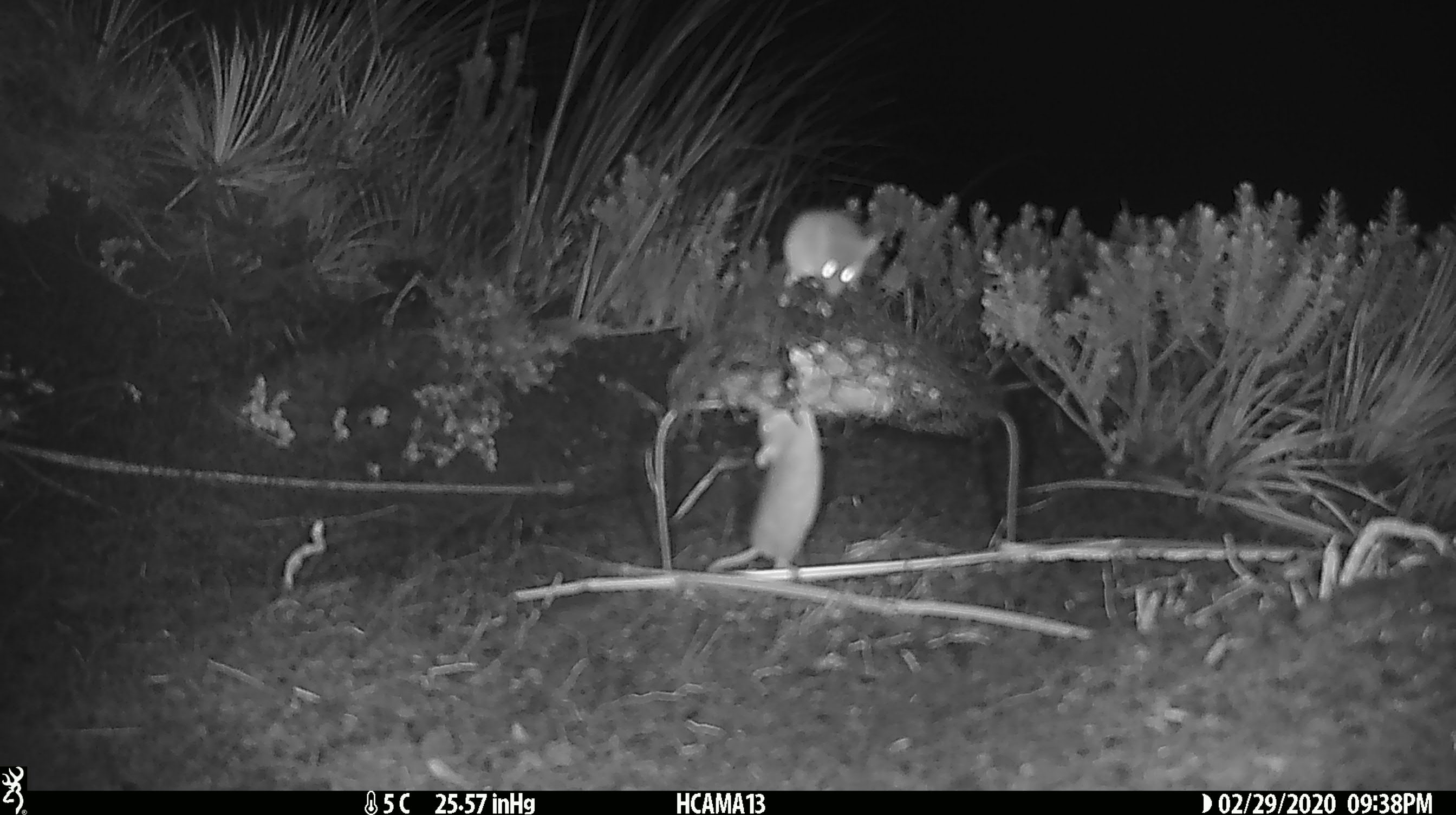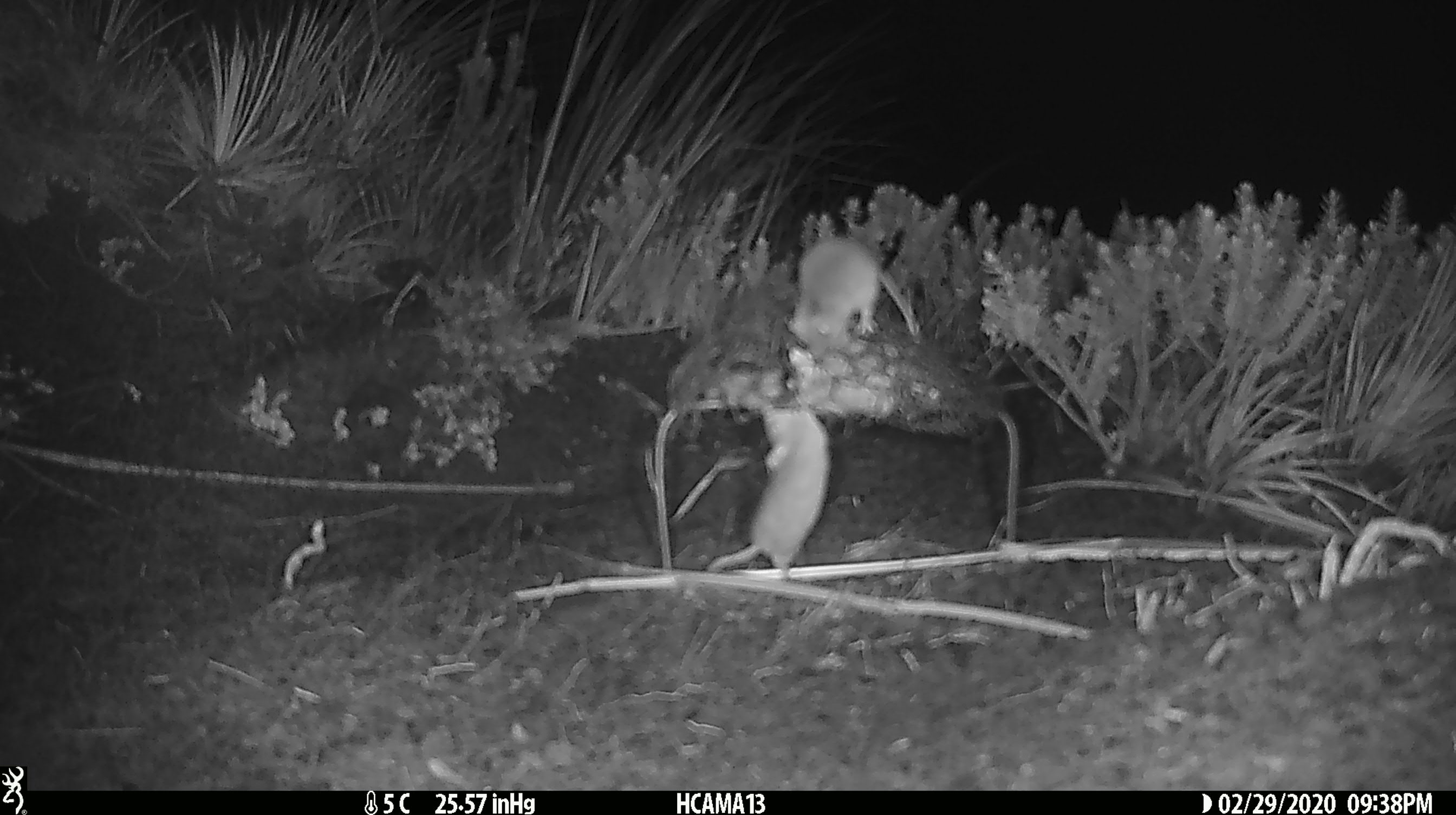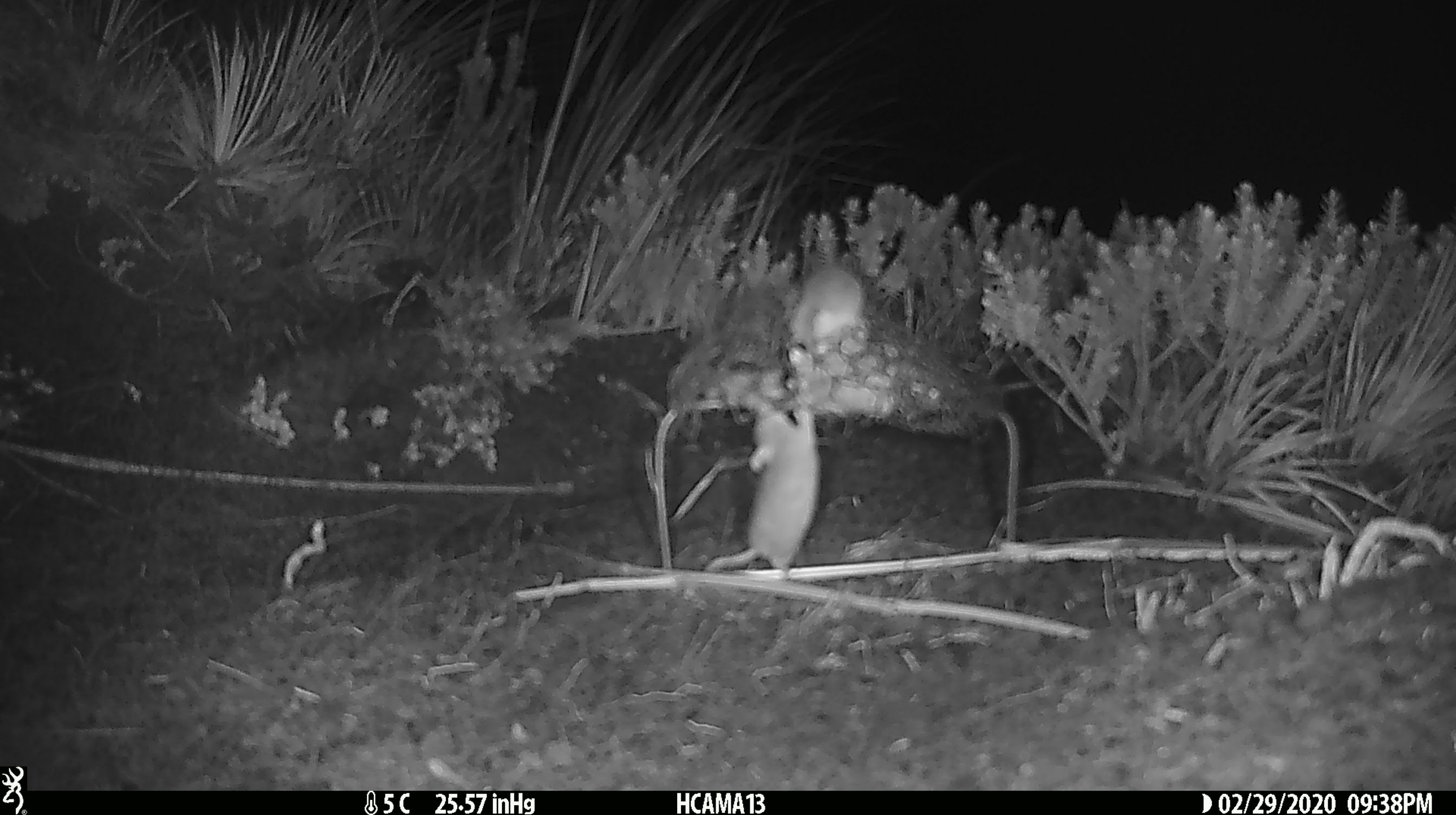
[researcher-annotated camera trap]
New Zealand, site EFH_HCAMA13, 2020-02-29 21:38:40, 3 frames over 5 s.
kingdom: Animalia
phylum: Chordata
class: Mammalia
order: Rodentia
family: Muridae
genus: Mus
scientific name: Mus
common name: mouse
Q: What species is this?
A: Mouse (Mus).